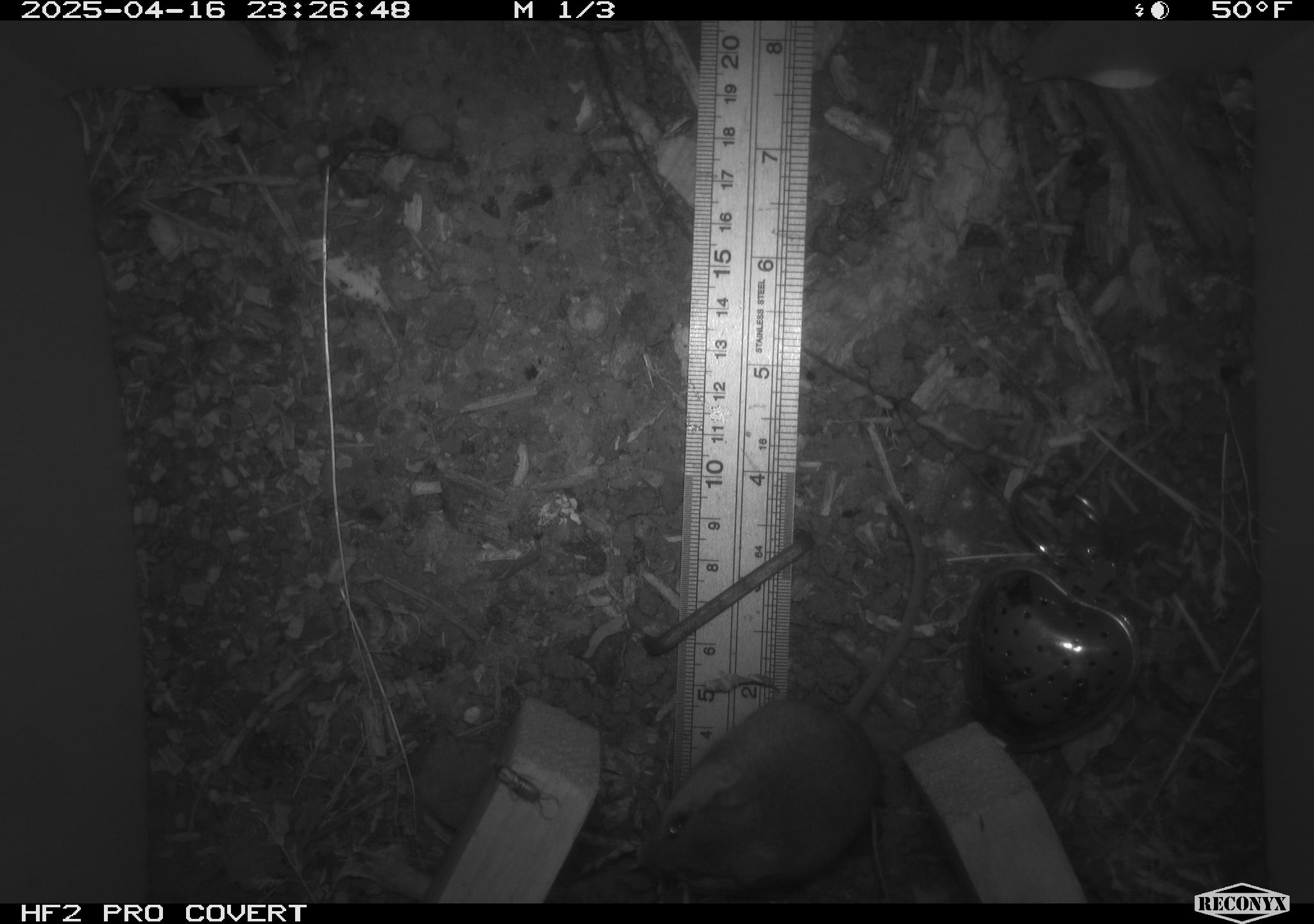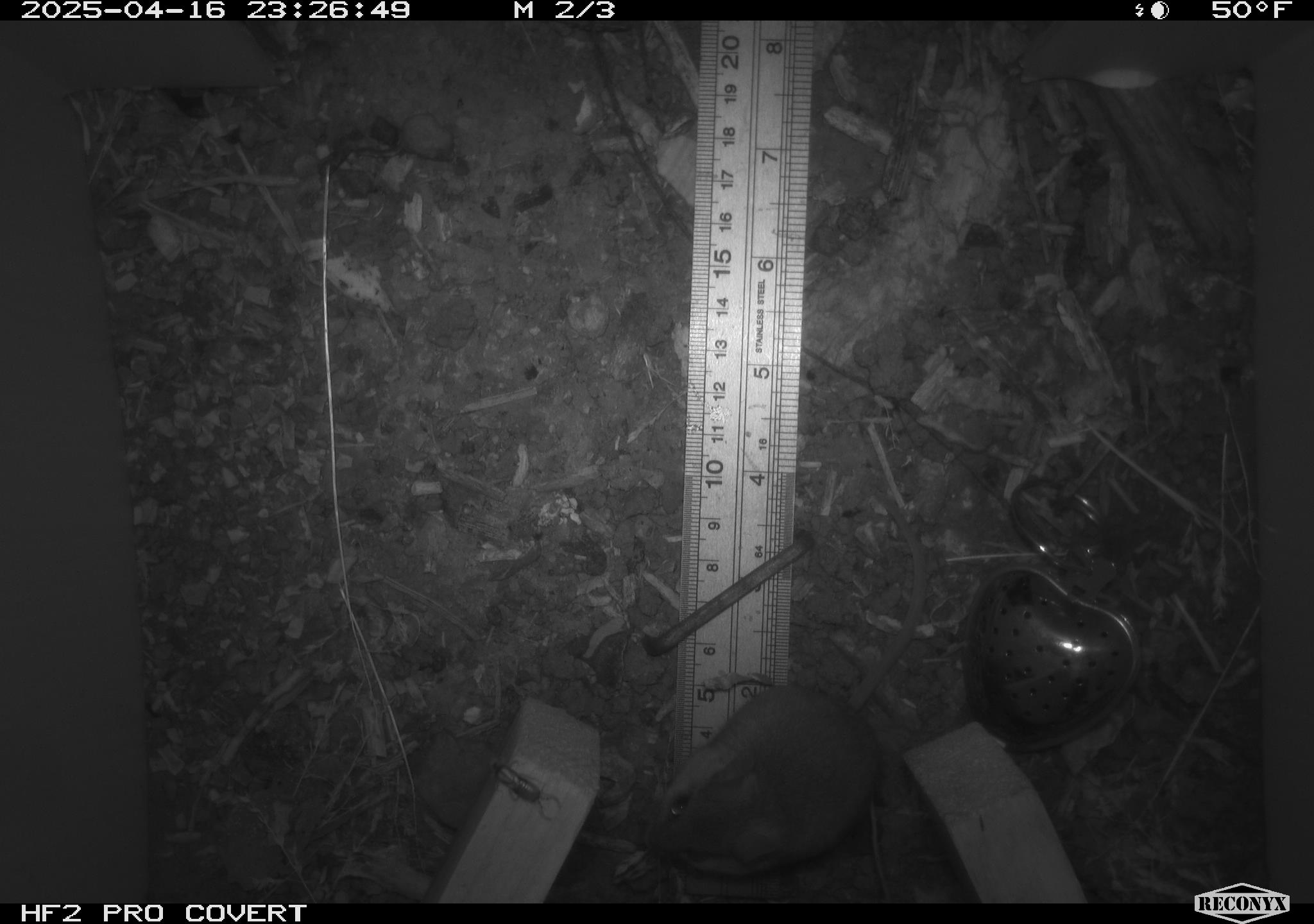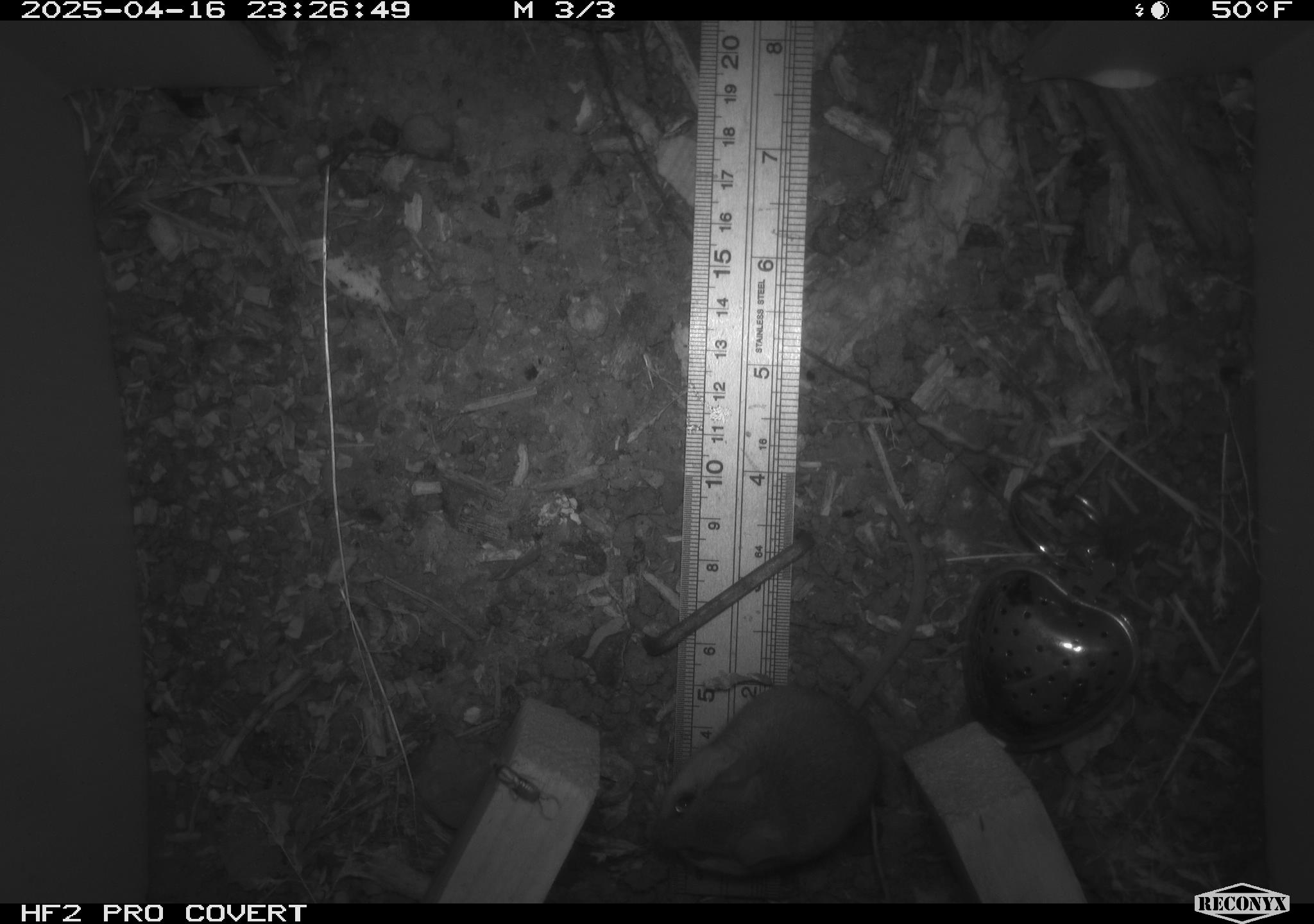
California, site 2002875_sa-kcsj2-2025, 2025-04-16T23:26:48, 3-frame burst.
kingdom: Animalia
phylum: Chordata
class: Mammalia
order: Rodentia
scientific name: Rodentia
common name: rodent